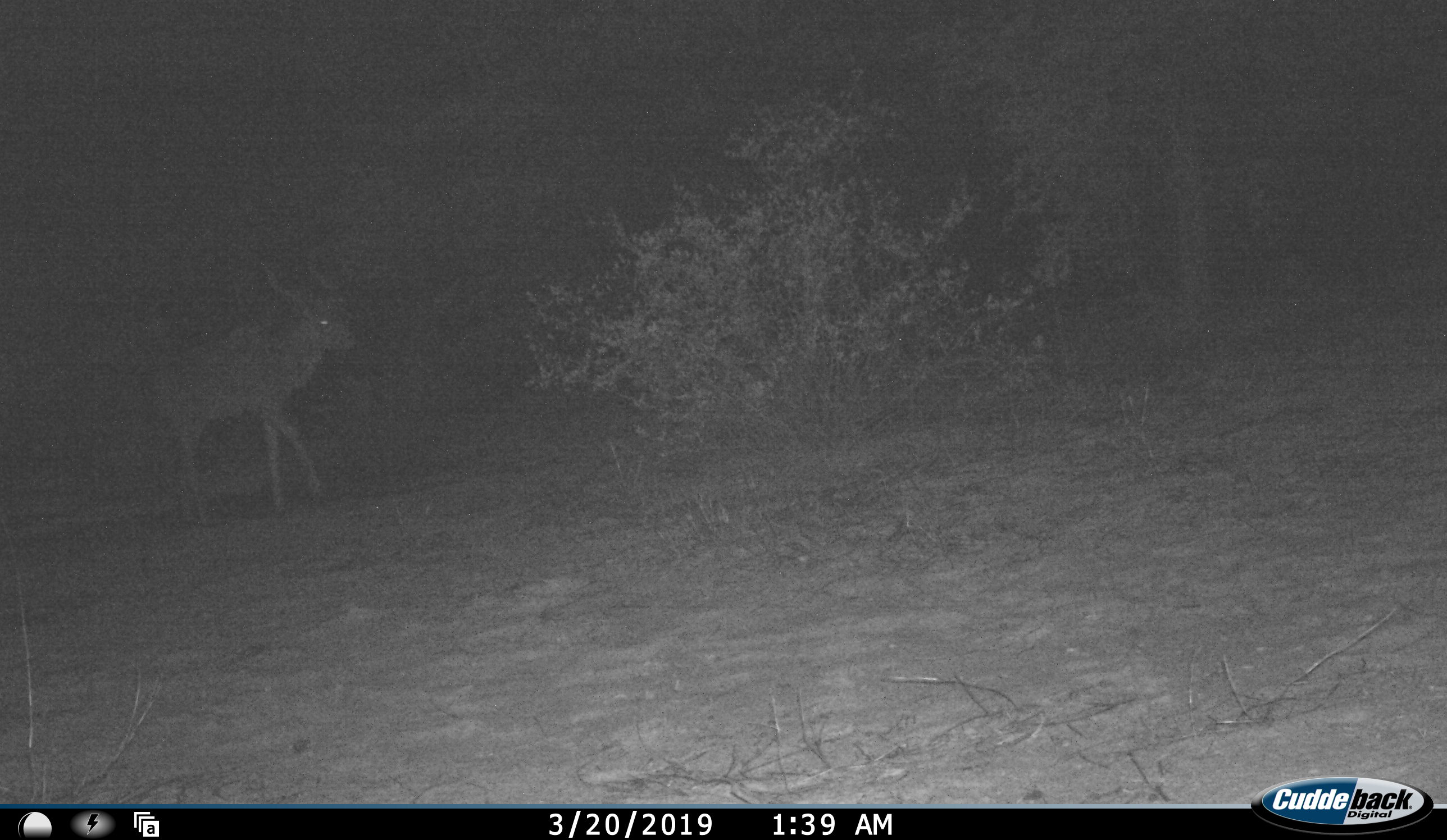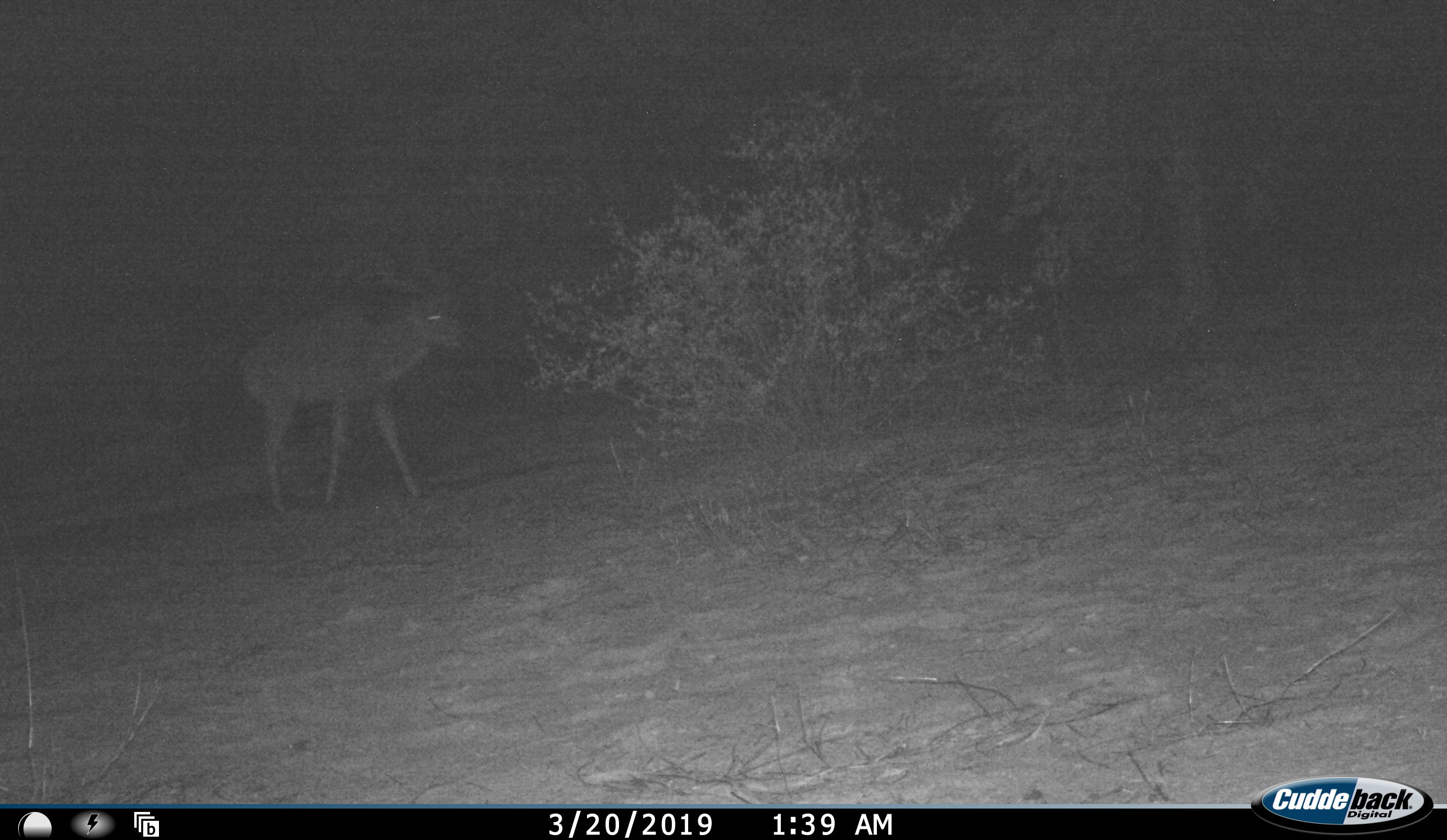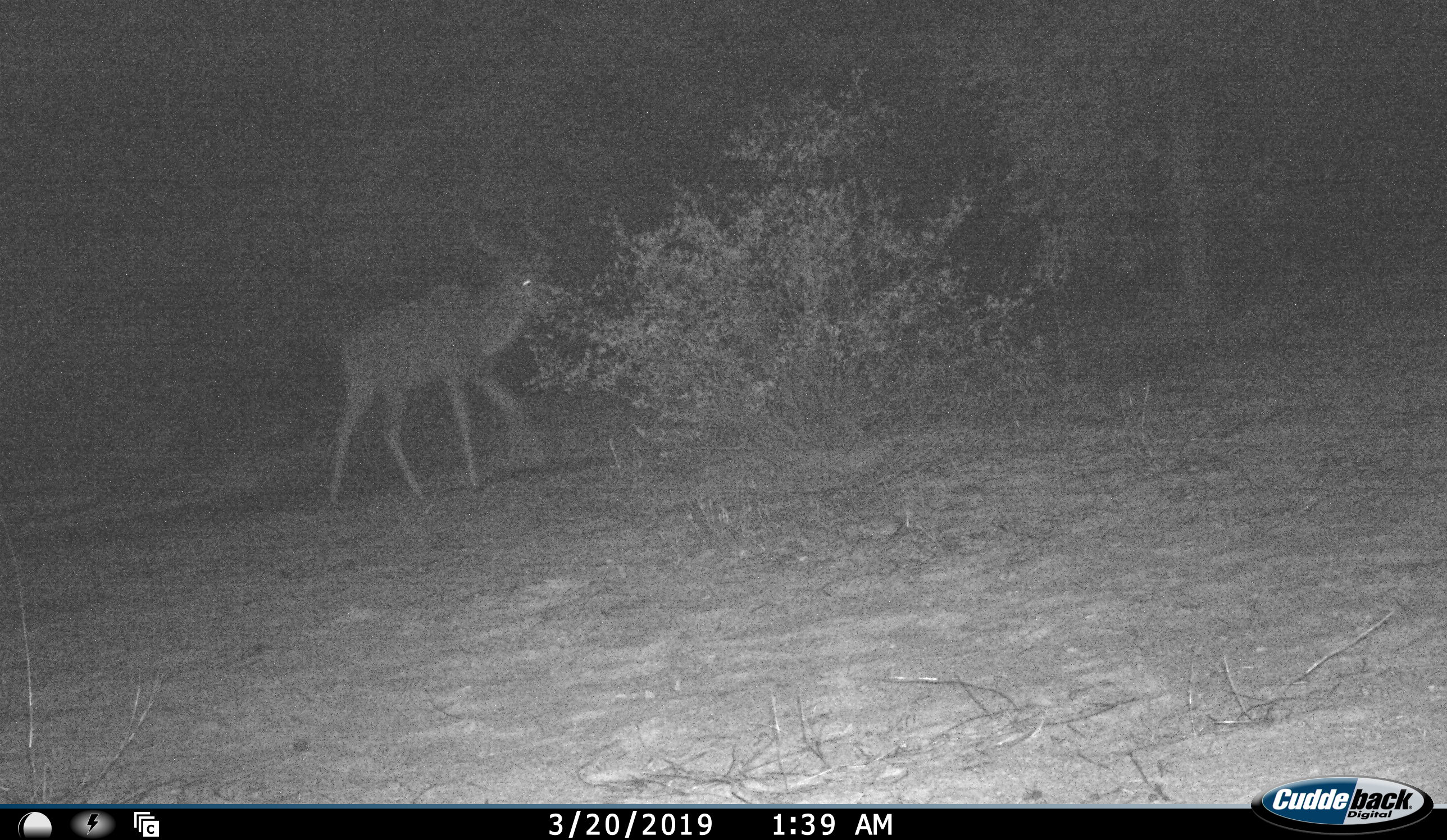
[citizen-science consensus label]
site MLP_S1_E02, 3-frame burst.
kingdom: Animalia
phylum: Chordata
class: Mammalia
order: Artiodactyla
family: Bovidae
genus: Tragelaphus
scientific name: Tragelaphus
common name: kudu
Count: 1.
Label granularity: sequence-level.